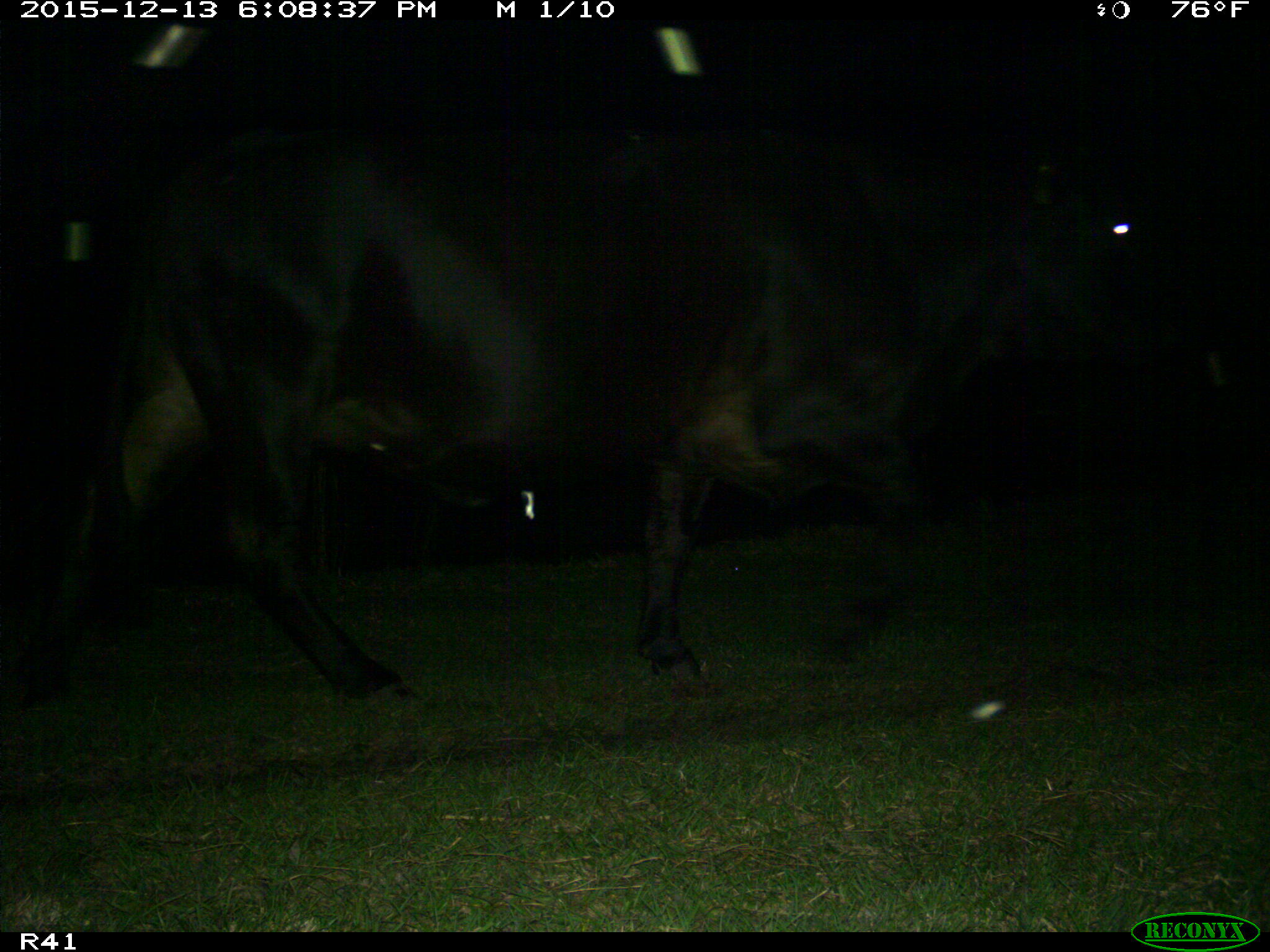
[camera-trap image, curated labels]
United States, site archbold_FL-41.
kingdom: Animalia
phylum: Chordata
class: Mammalia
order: Artiodactyla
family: Bovidae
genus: Bos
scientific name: Bos taurus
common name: domestic cow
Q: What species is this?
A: Bos taurus (domestic cow).